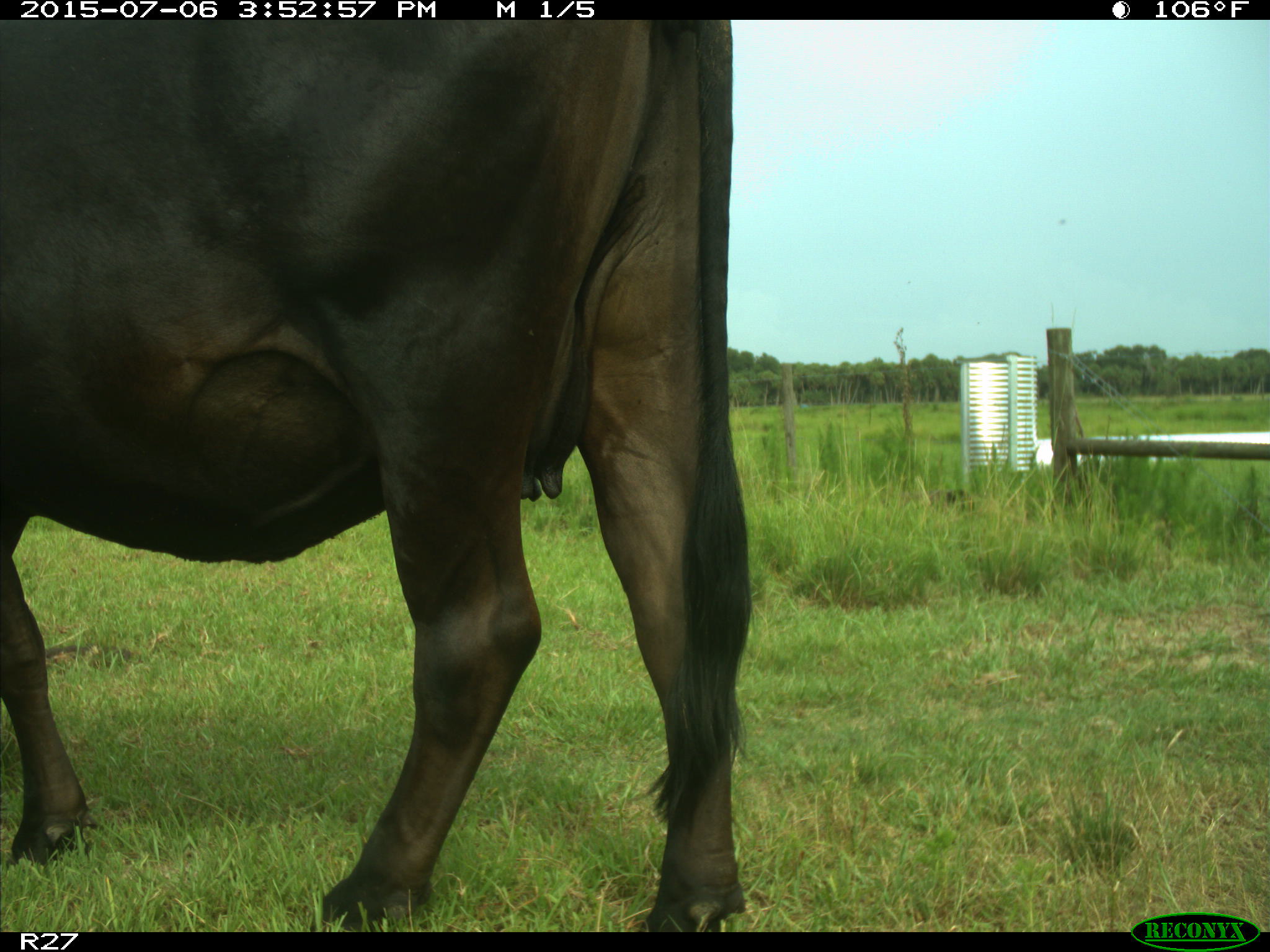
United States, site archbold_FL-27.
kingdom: Animalia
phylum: Chordata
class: Mammalia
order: Artiodactyla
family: Bovidae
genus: Bos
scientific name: Bos taurus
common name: domestic cow